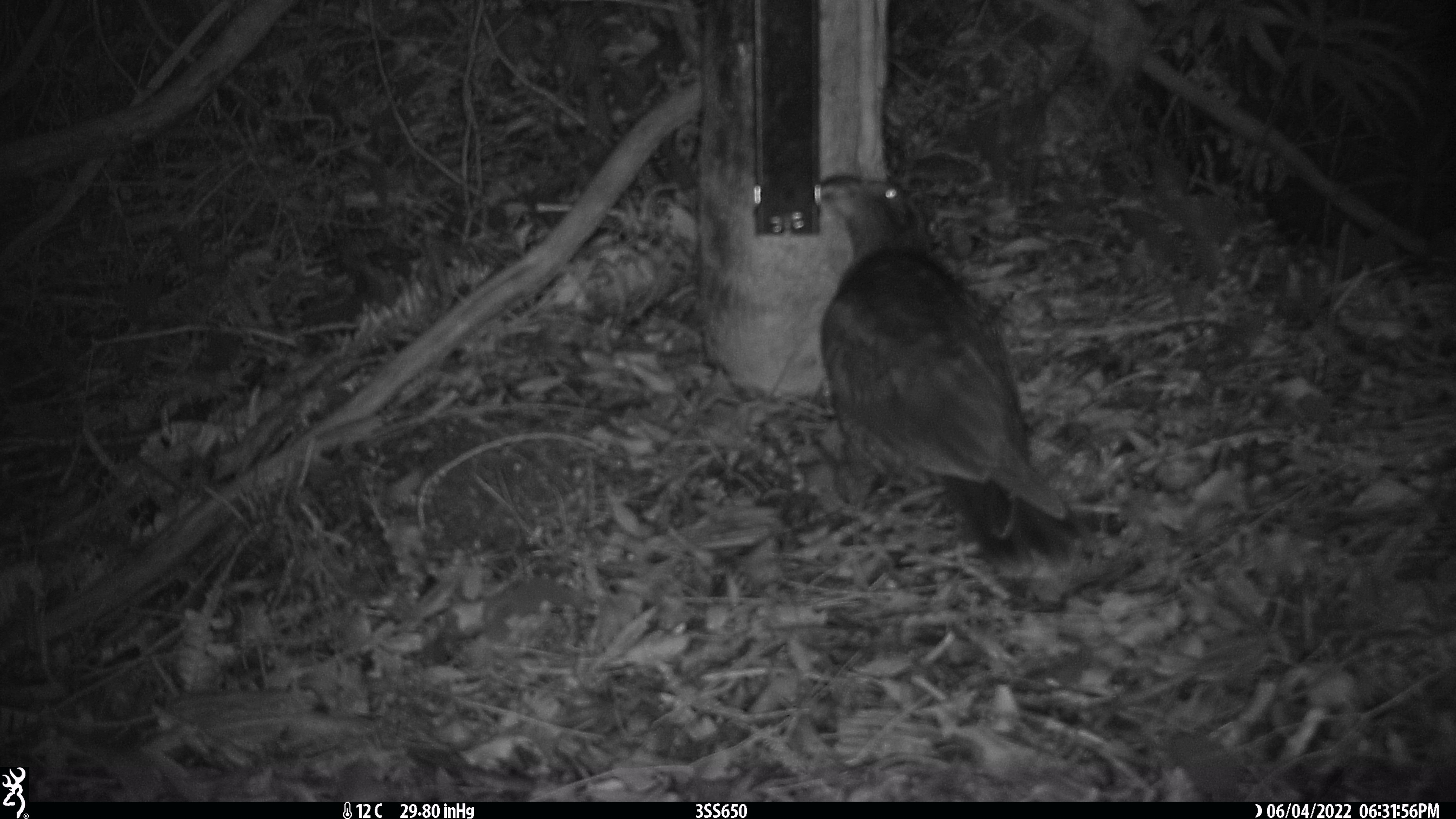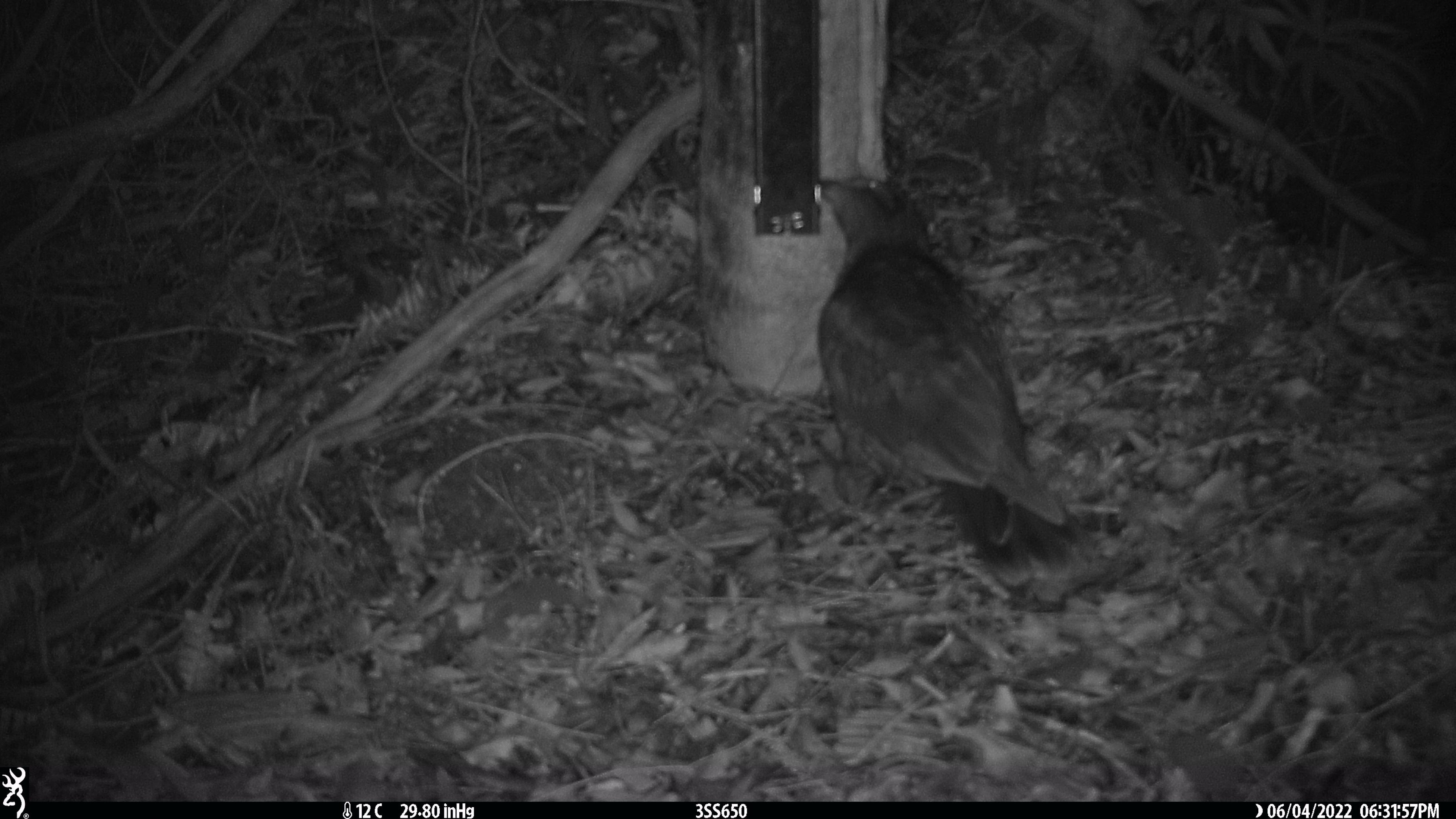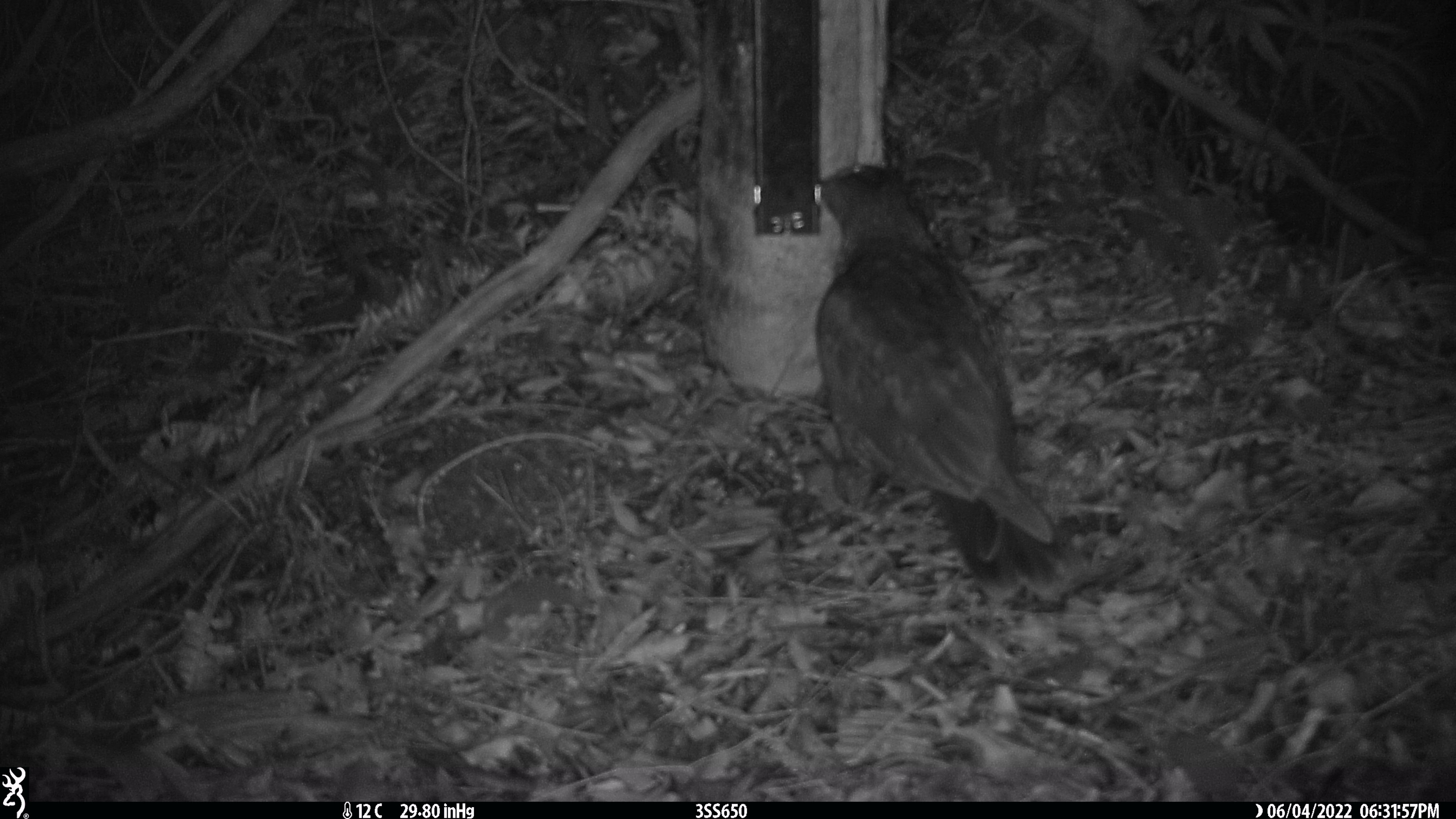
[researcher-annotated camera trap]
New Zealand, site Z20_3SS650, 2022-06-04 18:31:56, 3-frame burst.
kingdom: Animalia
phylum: Chordata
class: Aves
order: Psittaciformes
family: Strigopidae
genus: Nestor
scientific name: Nestor notabilis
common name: kea